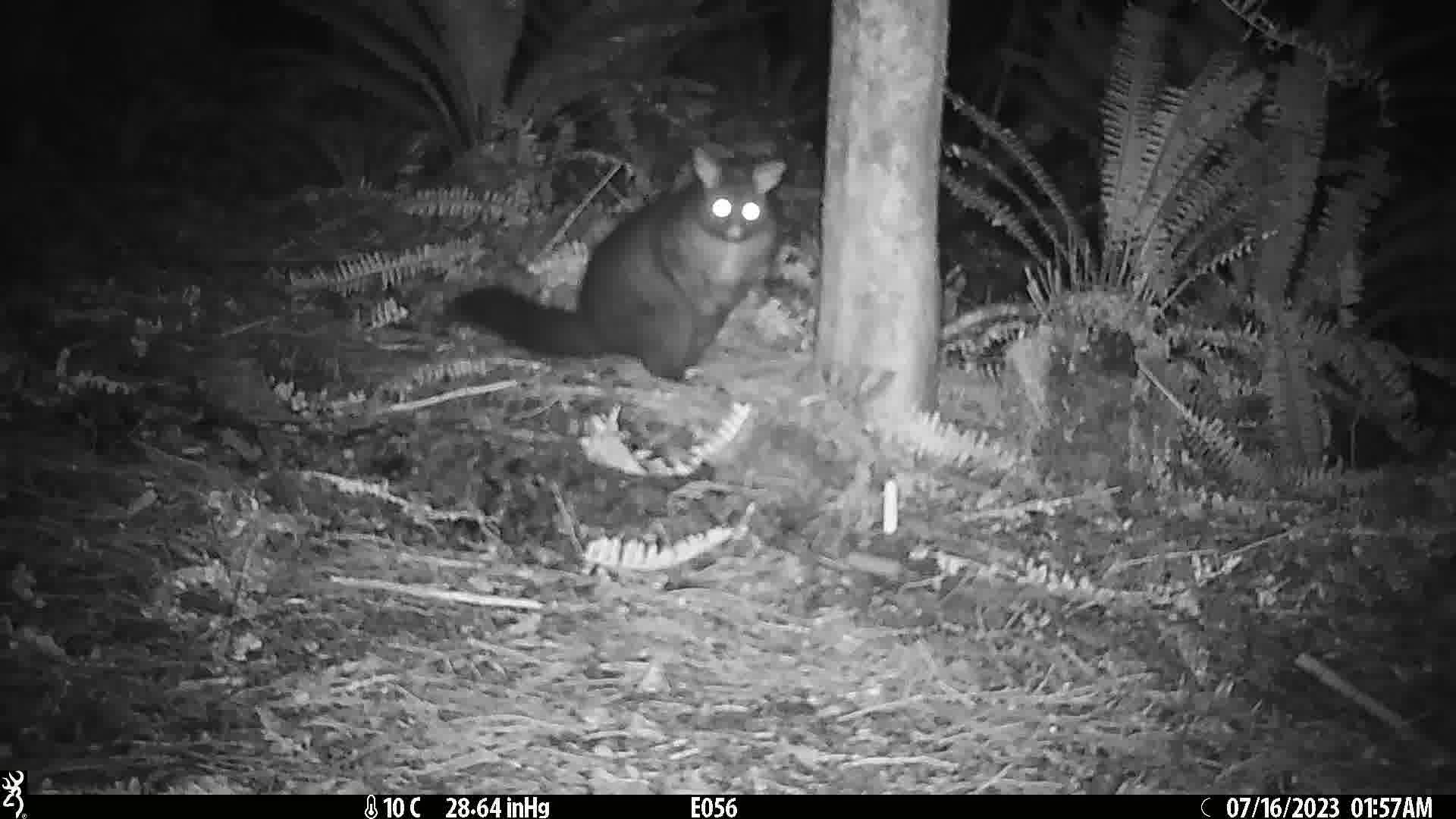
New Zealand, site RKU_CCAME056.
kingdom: Animalia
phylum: Chordata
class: Mammalia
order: Diprotodontia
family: Phalangeridae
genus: Trichosurus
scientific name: Trichosurus vulpecula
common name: common brushtail possum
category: possum